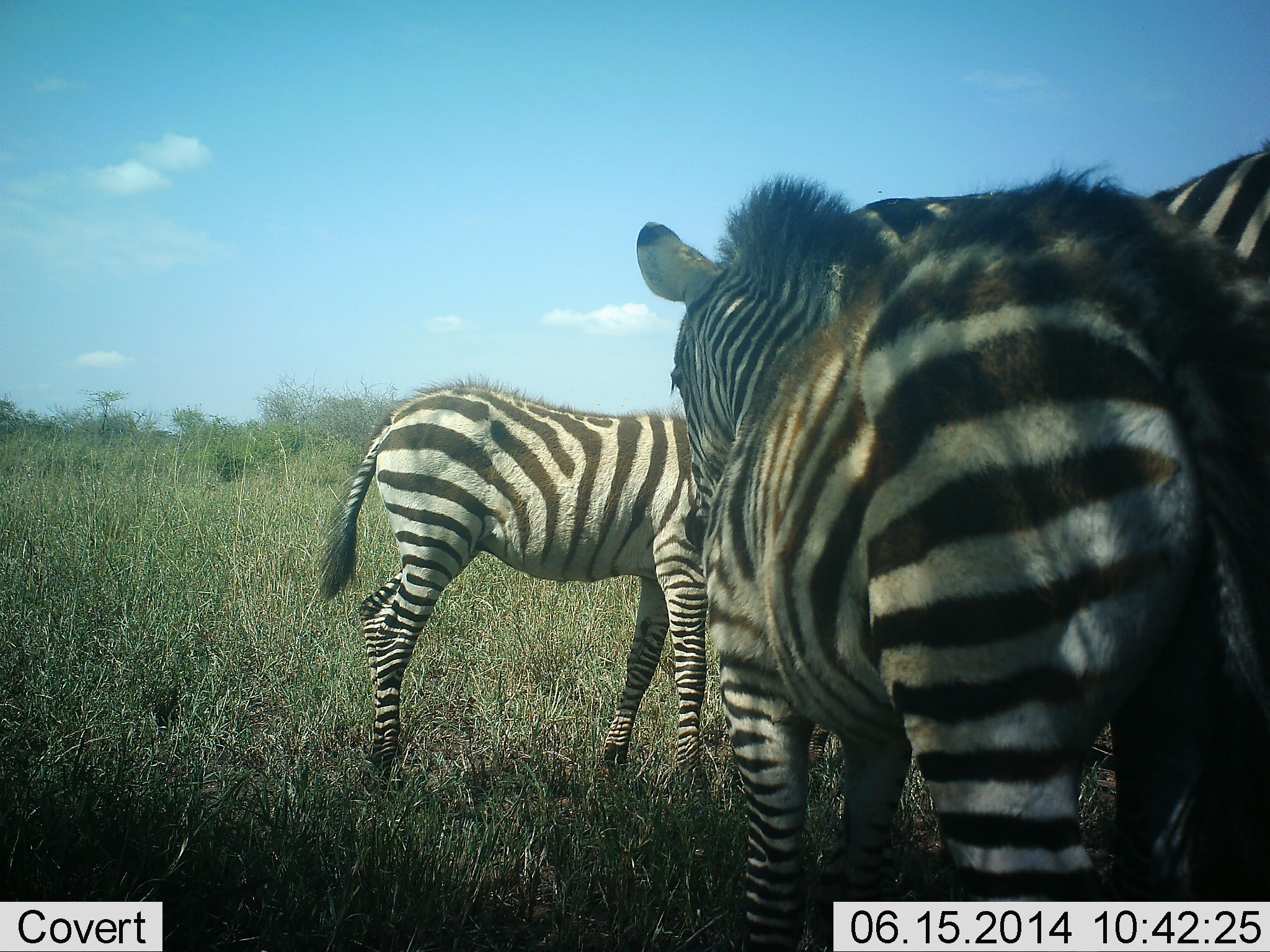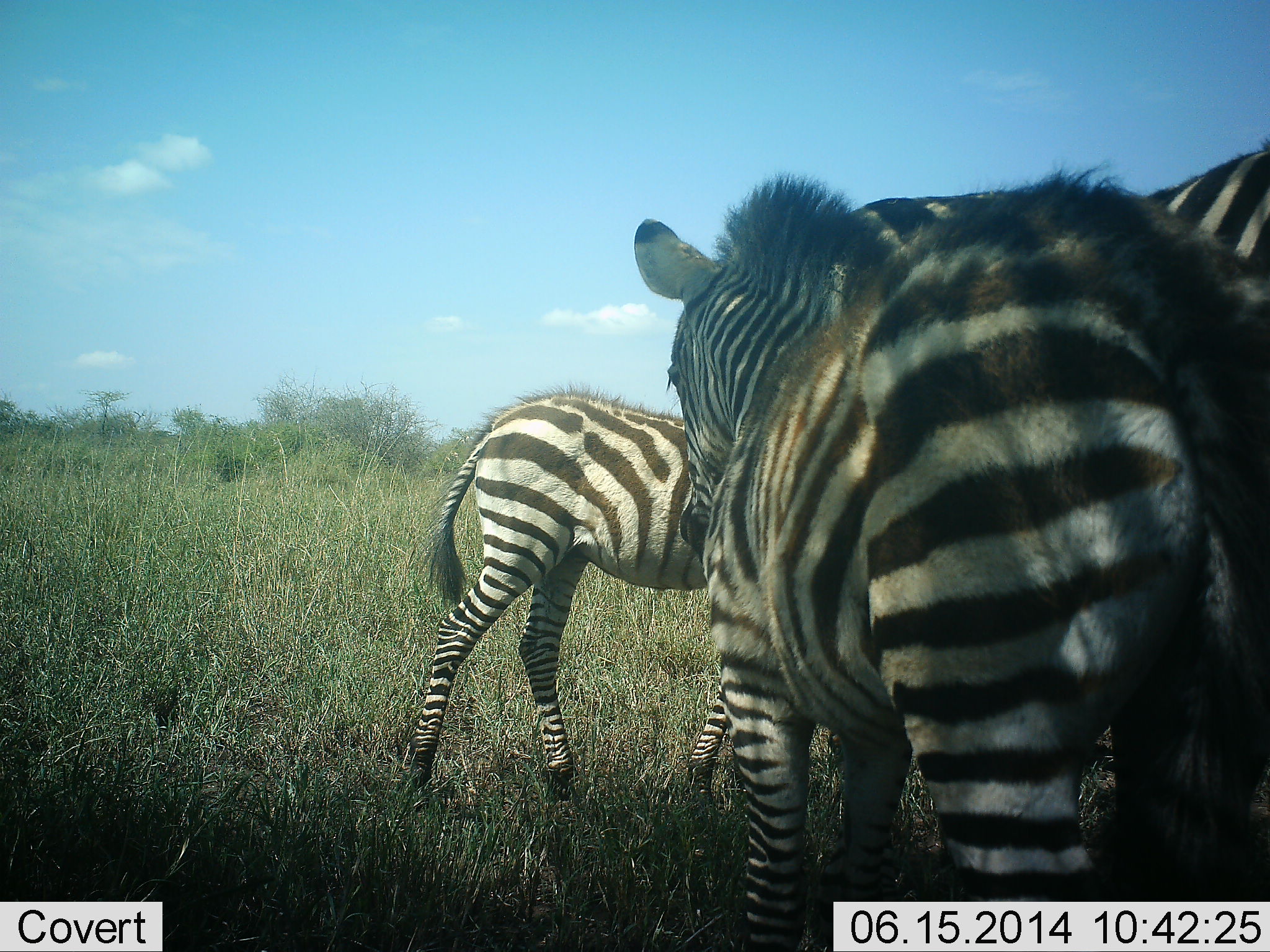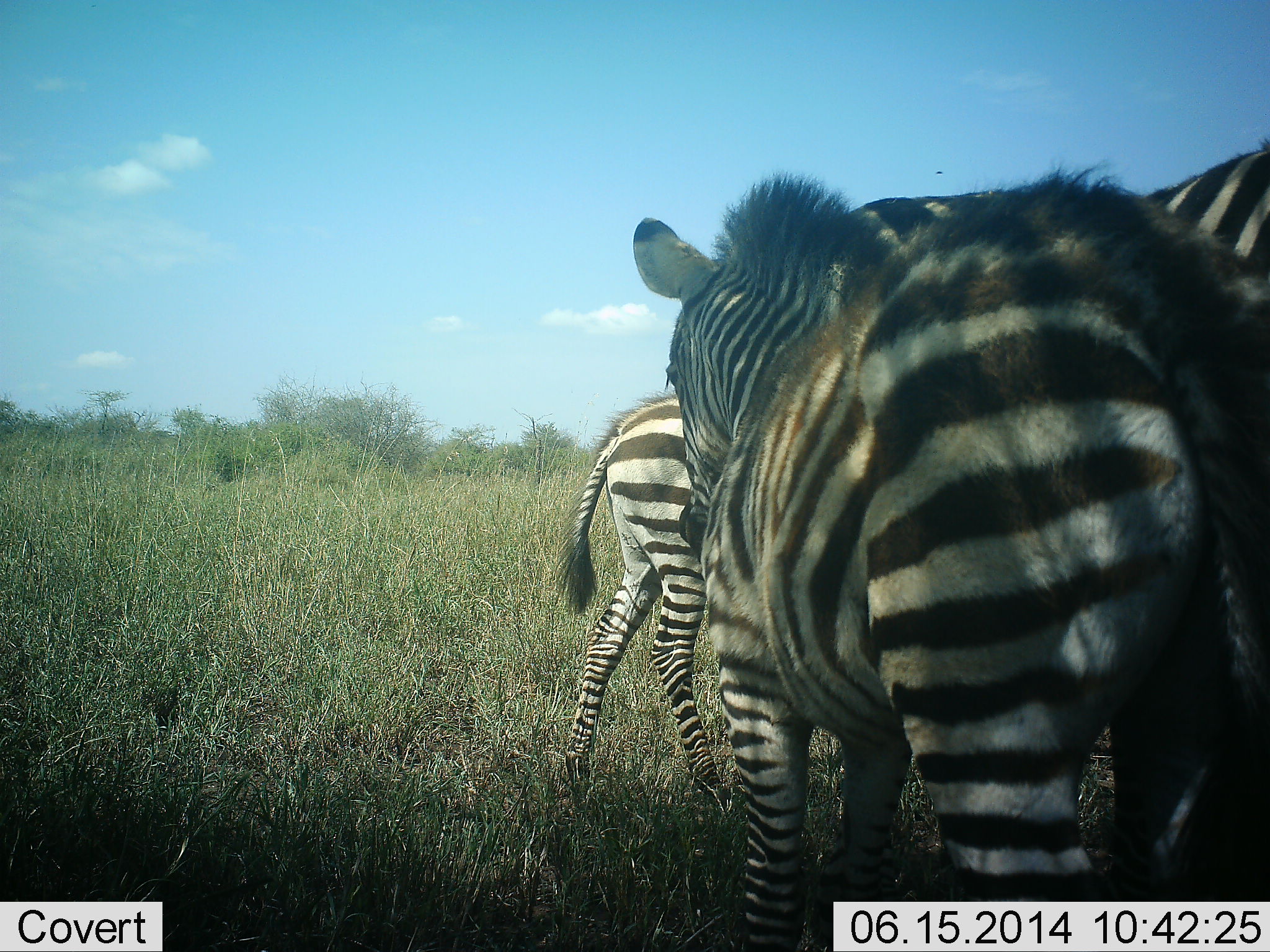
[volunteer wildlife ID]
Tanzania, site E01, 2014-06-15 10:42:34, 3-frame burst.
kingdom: Animalia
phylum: Chordata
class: Mammalia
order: Perissodactyla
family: Equidae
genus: Equus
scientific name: Equus quagga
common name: plains zebra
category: zebra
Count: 3.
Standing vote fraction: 80%.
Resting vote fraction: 0%.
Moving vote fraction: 60%.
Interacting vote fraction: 0%.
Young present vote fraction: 50%.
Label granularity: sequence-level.